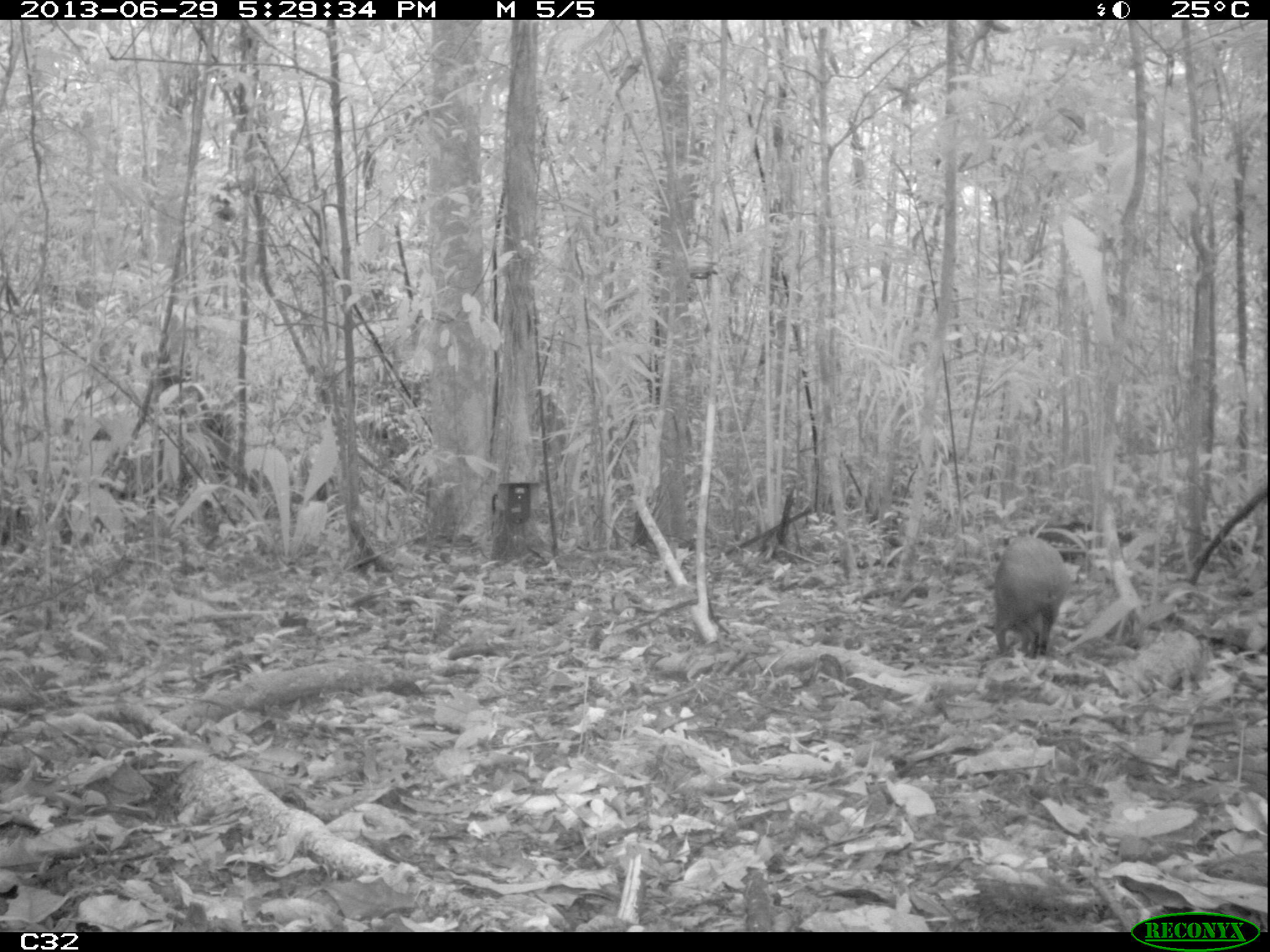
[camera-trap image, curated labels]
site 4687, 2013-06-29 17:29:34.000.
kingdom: Animalia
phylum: Chordata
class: Mammalia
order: Rodentia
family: Dasyproctidae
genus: Dasyprocta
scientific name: Dasyprocta leporina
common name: red-rumped agouti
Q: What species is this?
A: Dasyprocta leporina (red-rumped agouti).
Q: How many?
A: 1.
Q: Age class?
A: Adult.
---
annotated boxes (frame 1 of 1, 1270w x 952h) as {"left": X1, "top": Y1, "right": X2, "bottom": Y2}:
dasyprocta leporina: {"left": 993, "top": 536, "right": 1067, "bottom": 659}